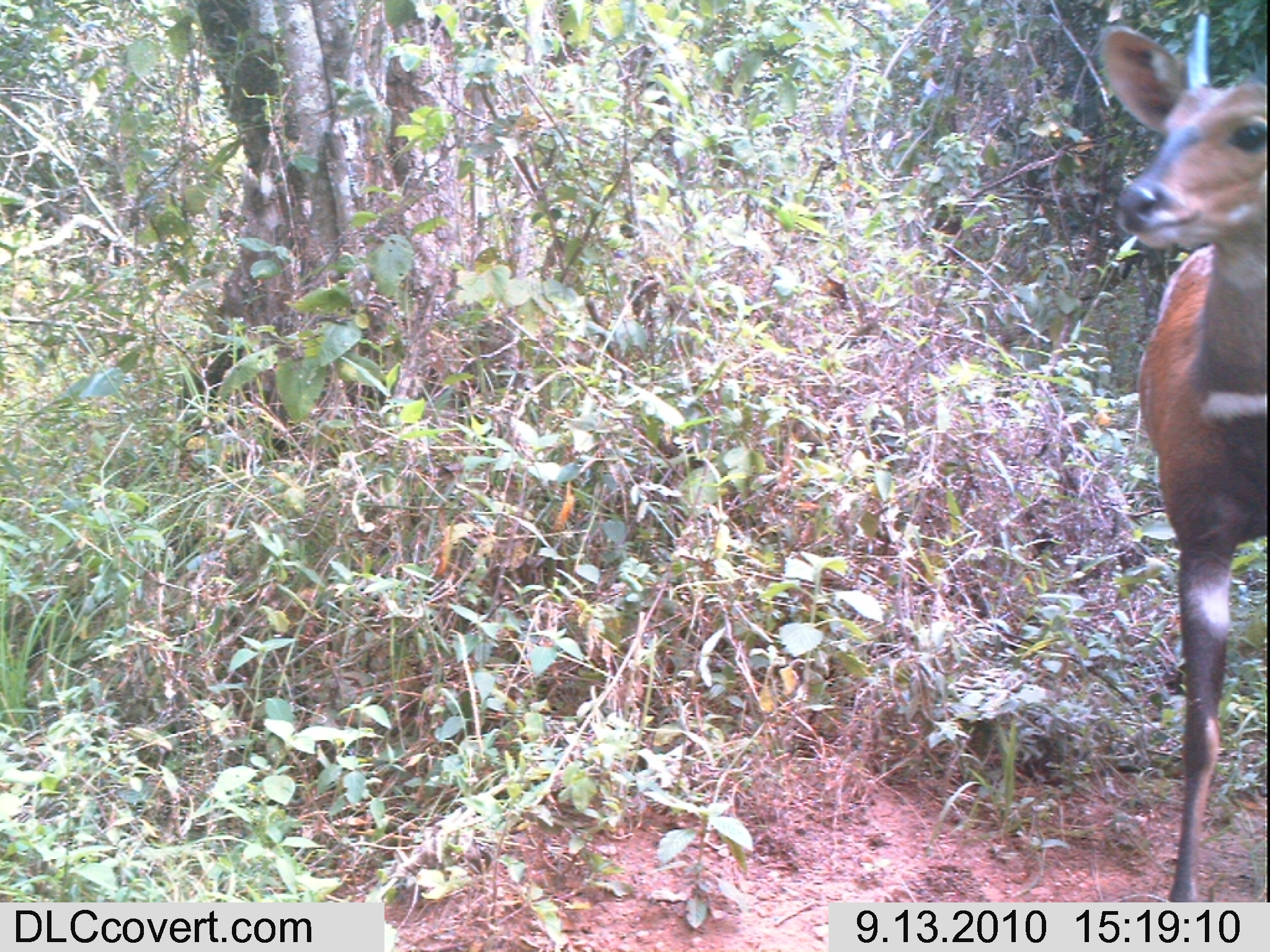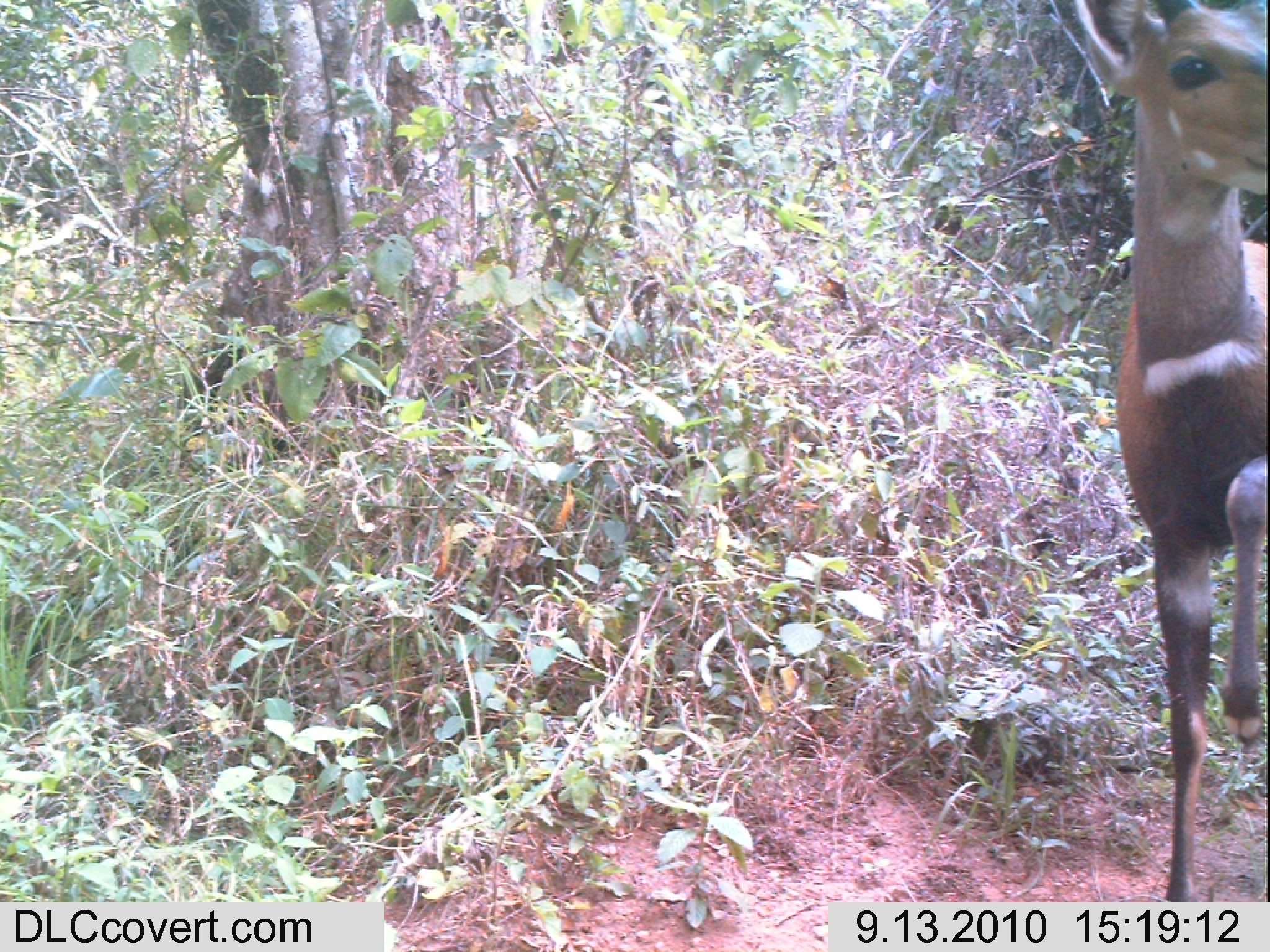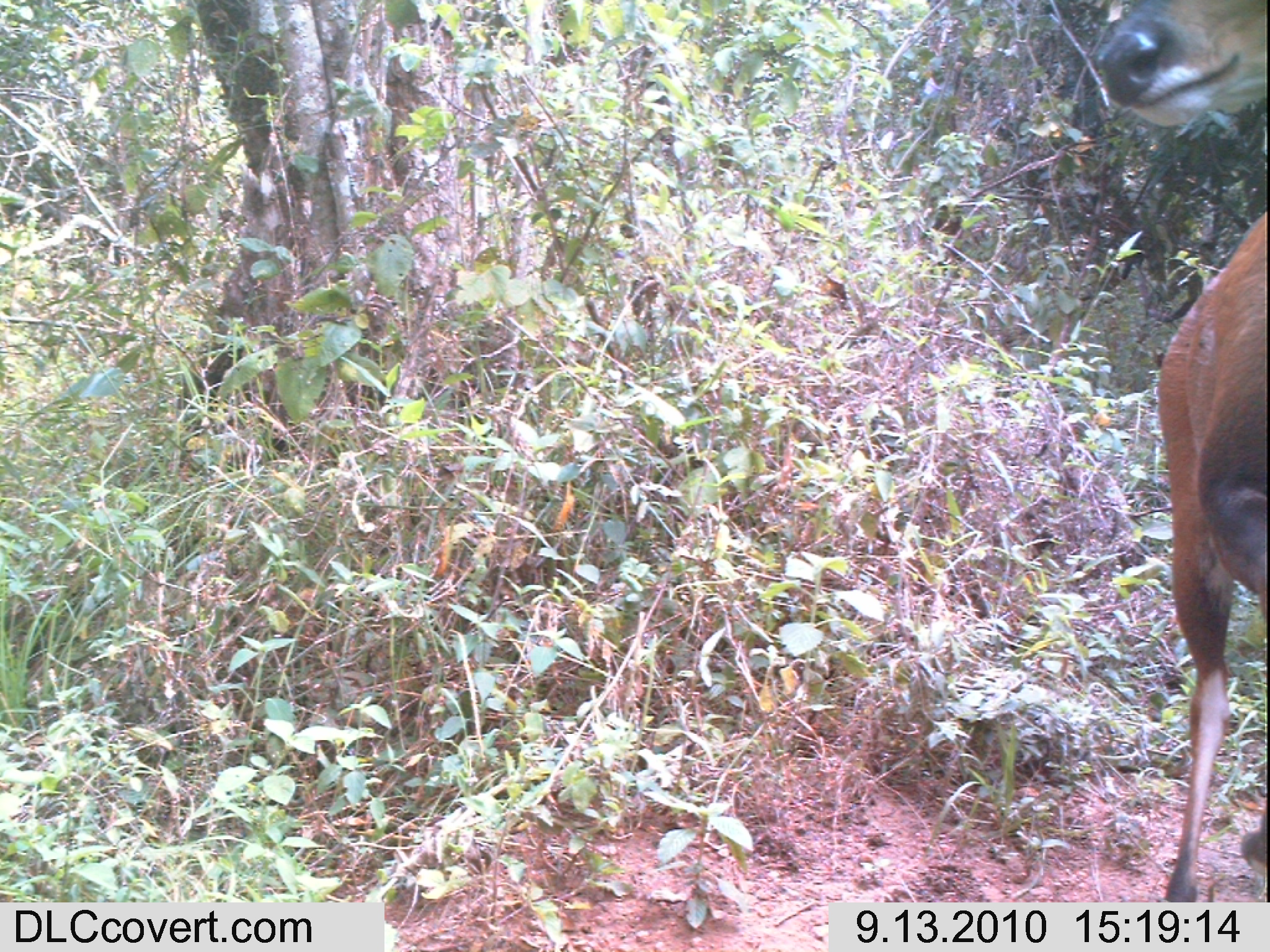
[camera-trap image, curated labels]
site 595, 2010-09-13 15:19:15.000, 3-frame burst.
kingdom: Animalia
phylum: Chordata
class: Mammalia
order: Artiodactyla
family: Bovidae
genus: Tragelaphus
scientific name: Tragelaphus scriptus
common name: bushbuck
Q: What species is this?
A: Tragelaphus scriptus (bushbuck).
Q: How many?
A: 1.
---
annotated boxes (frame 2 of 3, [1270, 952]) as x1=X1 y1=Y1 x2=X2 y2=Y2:
tragelaphus scriptus: x1=1063 y1=0 x2=1267 y2=902